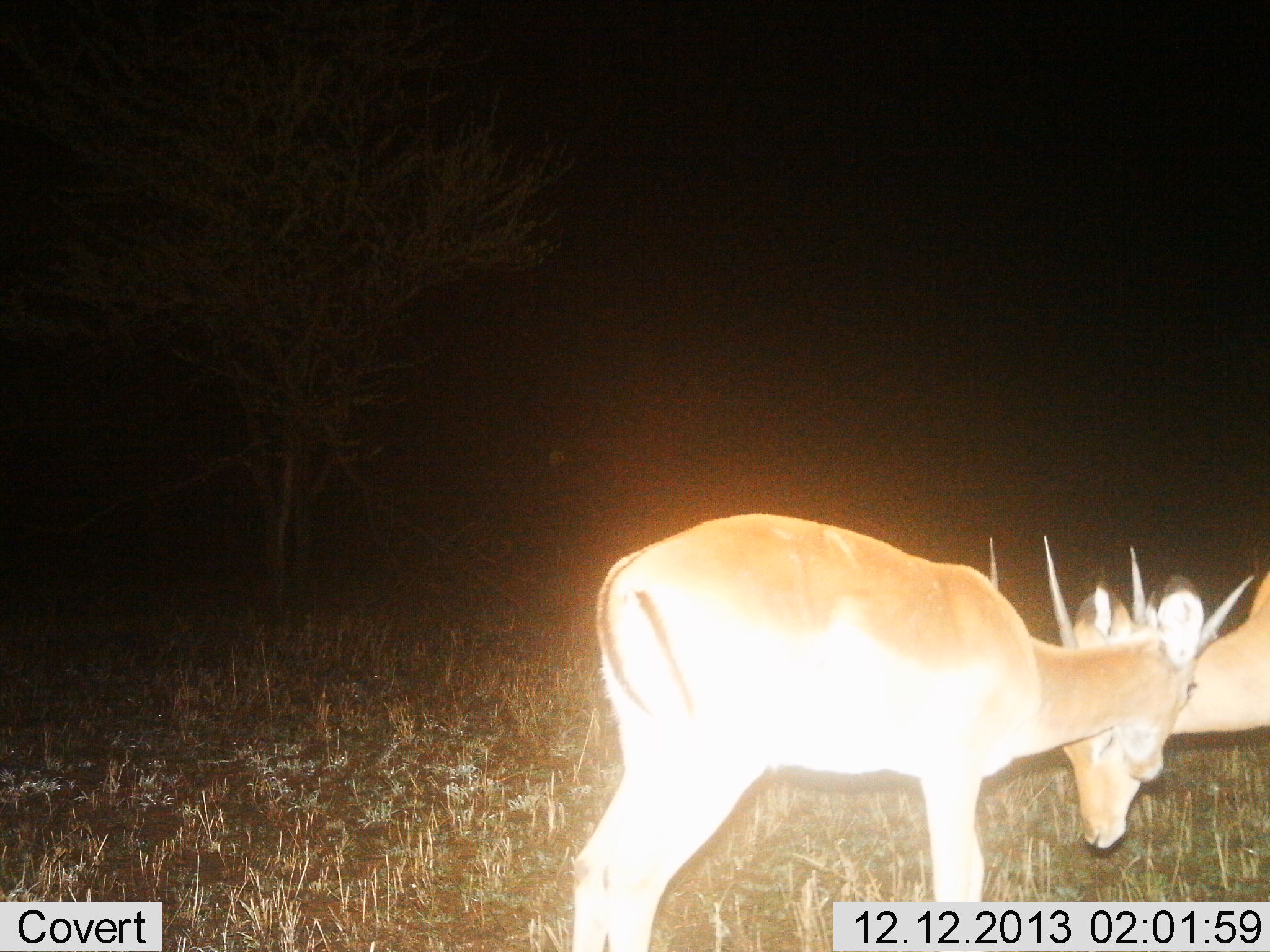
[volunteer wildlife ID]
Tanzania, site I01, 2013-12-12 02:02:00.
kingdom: Animalia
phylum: Chordata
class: Mammalia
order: Artiodactyla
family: Bovidae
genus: Nanger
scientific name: Nanger granti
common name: grant's gazelle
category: gazellegrants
Gazellegrants (grant's gazelle) (Nanger granti), count 2. Behavior (volunteer vote fractions): standing 70%, resting 0%, moving 0%, interacting 50%. Young present (vote fraction): 0%. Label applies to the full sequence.